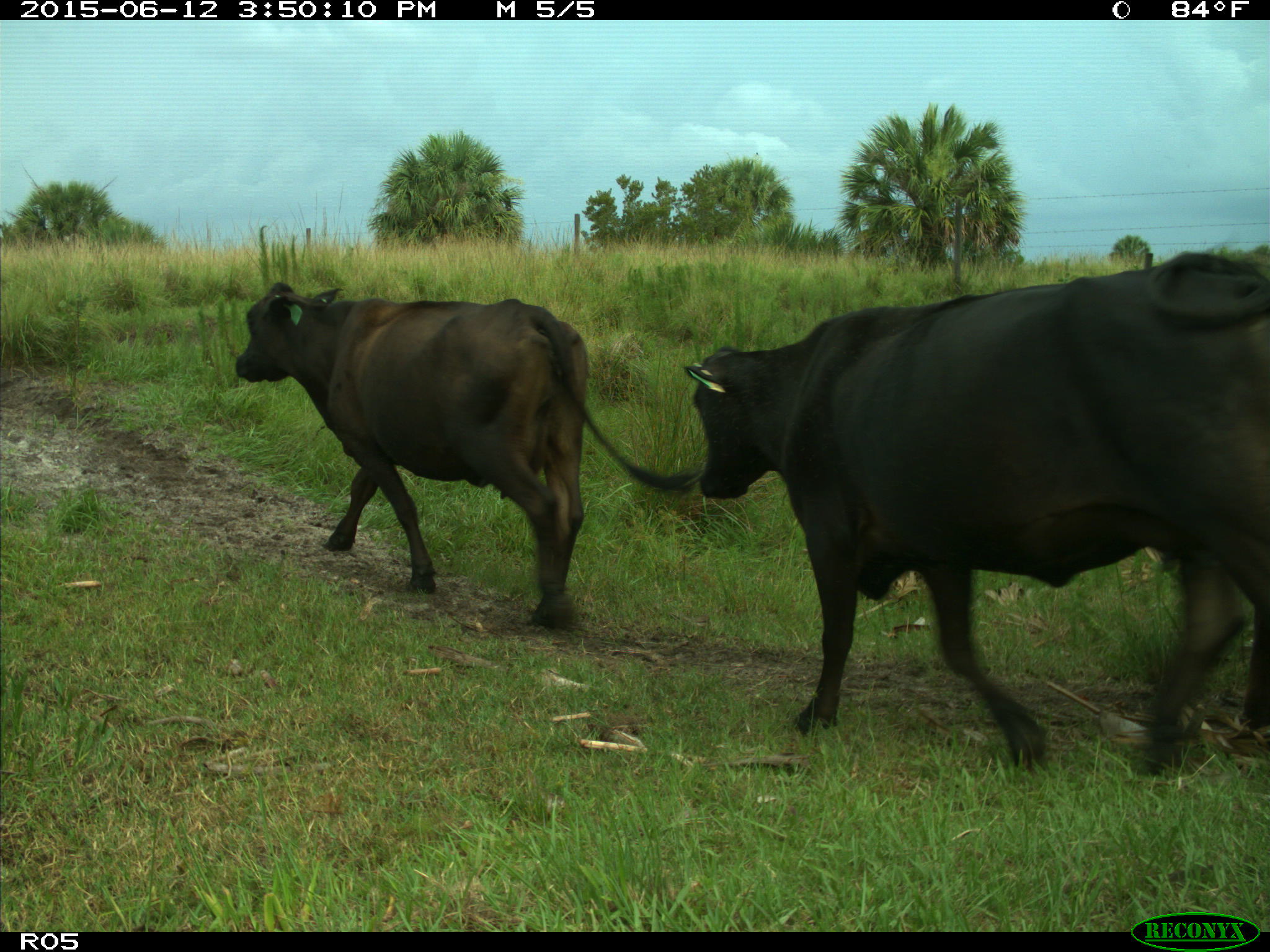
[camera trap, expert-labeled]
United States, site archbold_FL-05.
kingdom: Animalia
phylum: Chordata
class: Mammalia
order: Artiodactyla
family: Bovidae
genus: Bos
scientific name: Bos taurus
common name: domestic cow